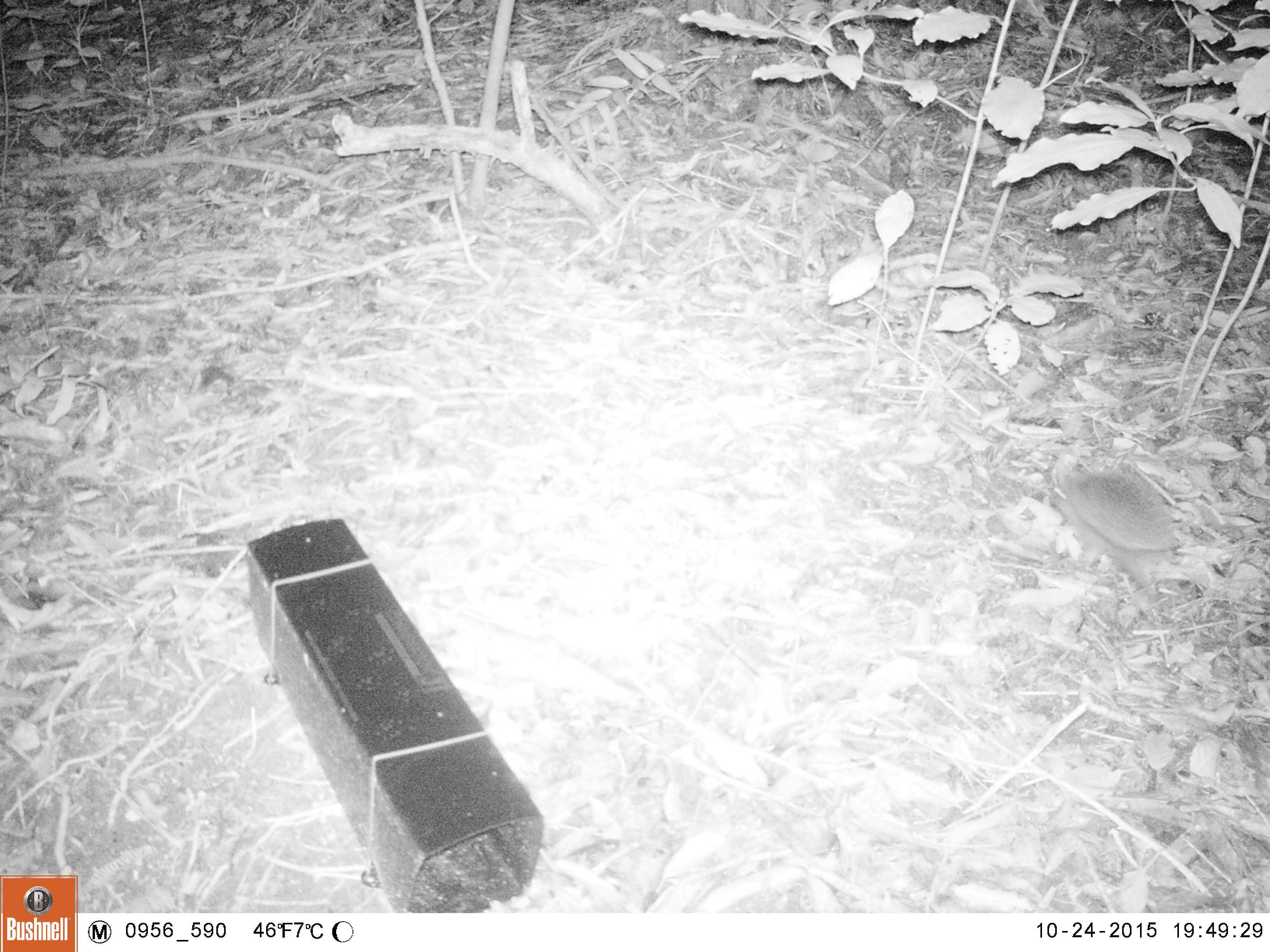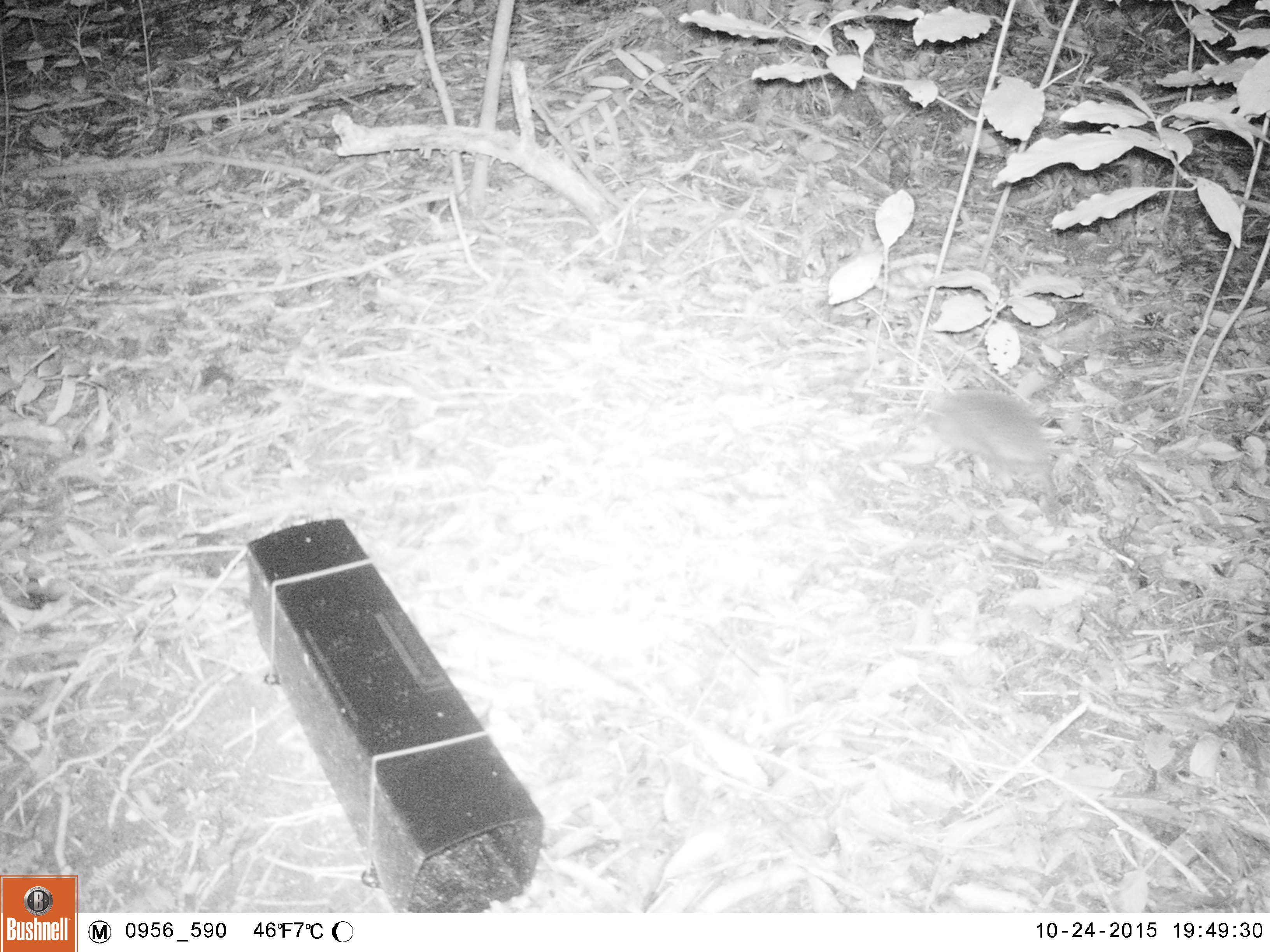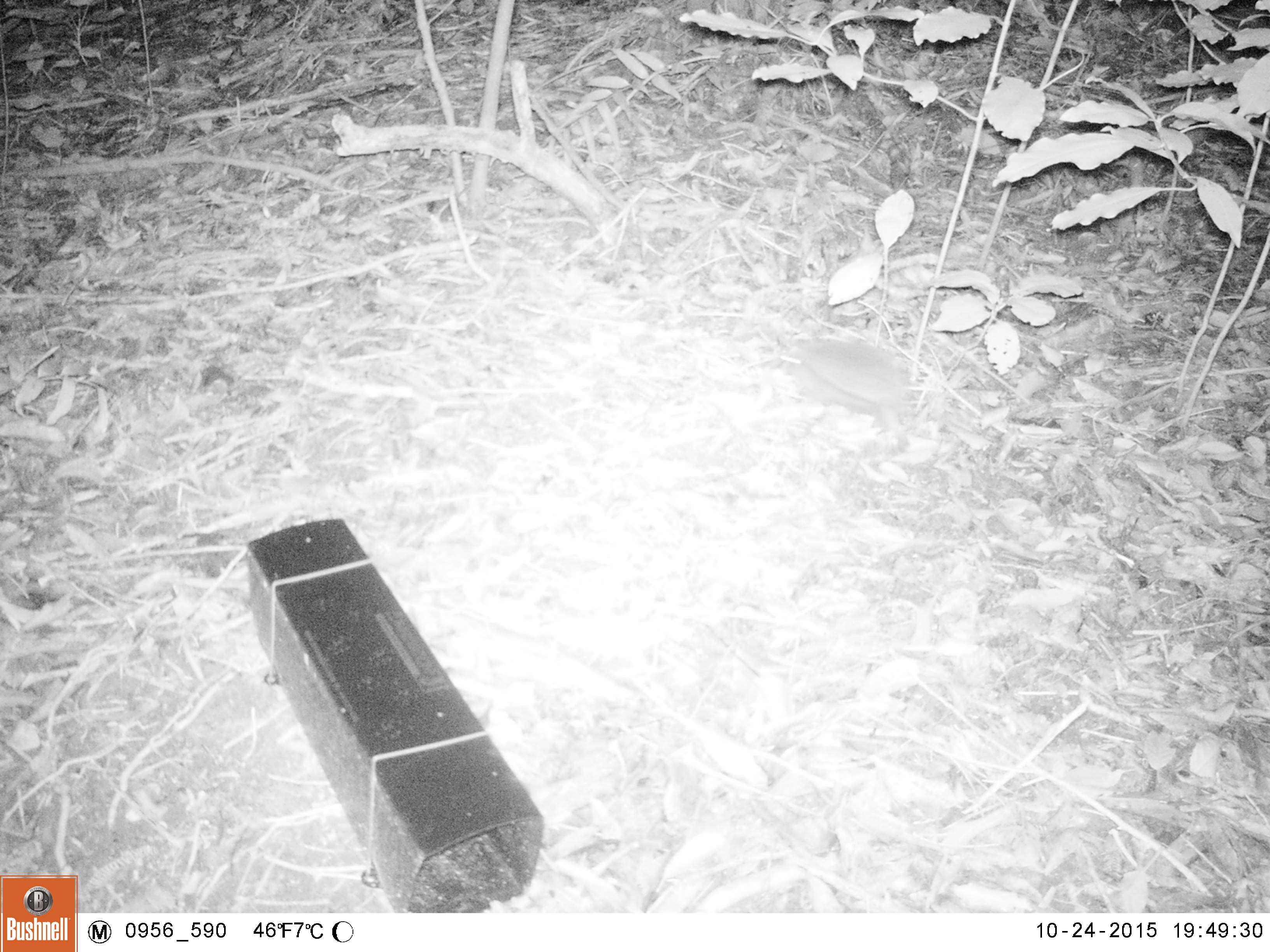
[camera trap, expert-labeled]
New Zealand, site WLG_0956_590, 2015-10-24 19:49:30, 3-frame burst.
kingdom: Animalia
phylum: Chordata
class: Mammalia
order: Eulipotyphla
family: Erinaceidae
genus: Erinaceus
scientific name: Erinaceus europaeus europaeus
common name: european hedgehog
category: hedgehog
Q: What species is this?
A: Hedgehog (european hedgehog) (Erinaceus europaeus europaeus).